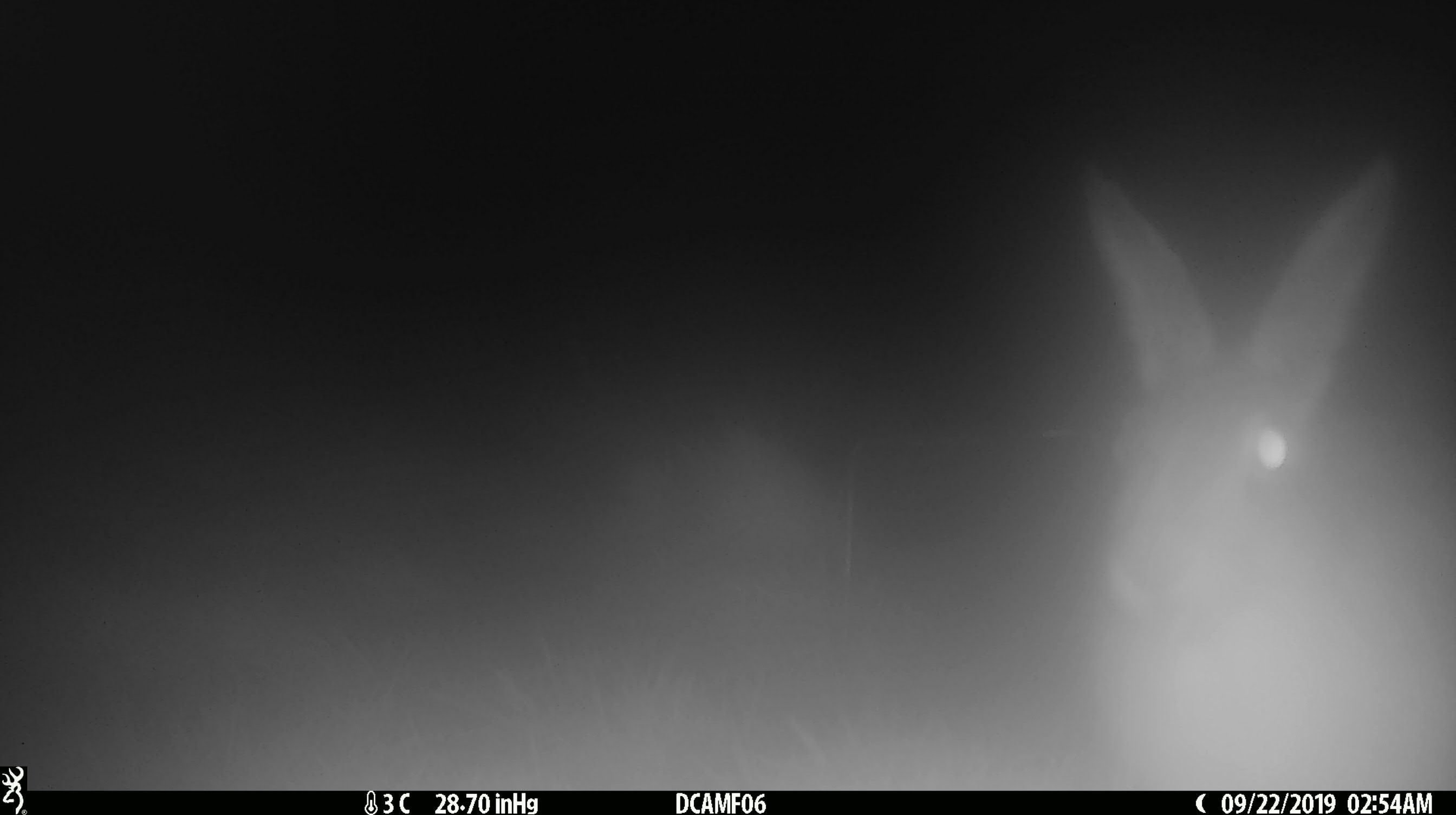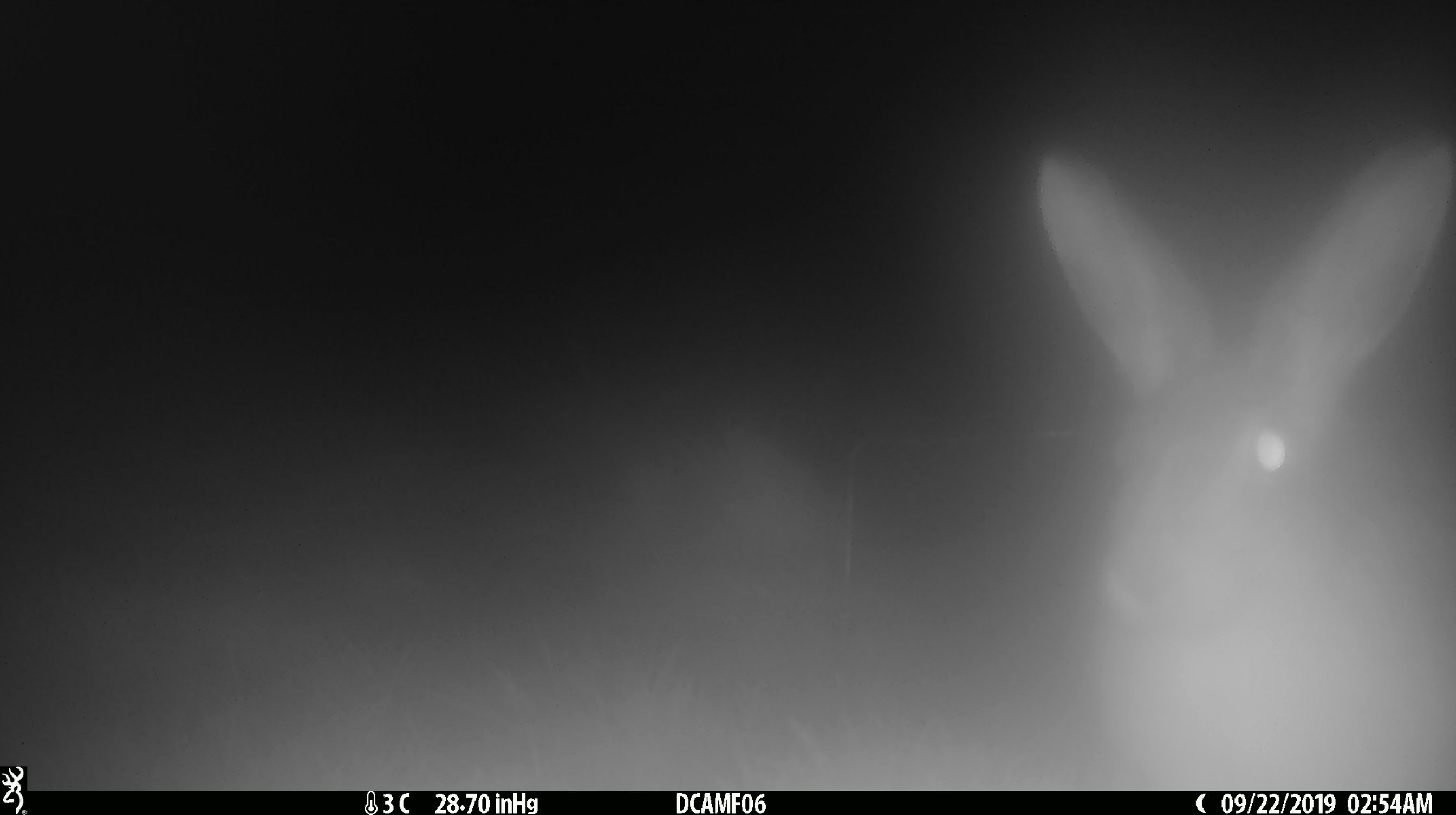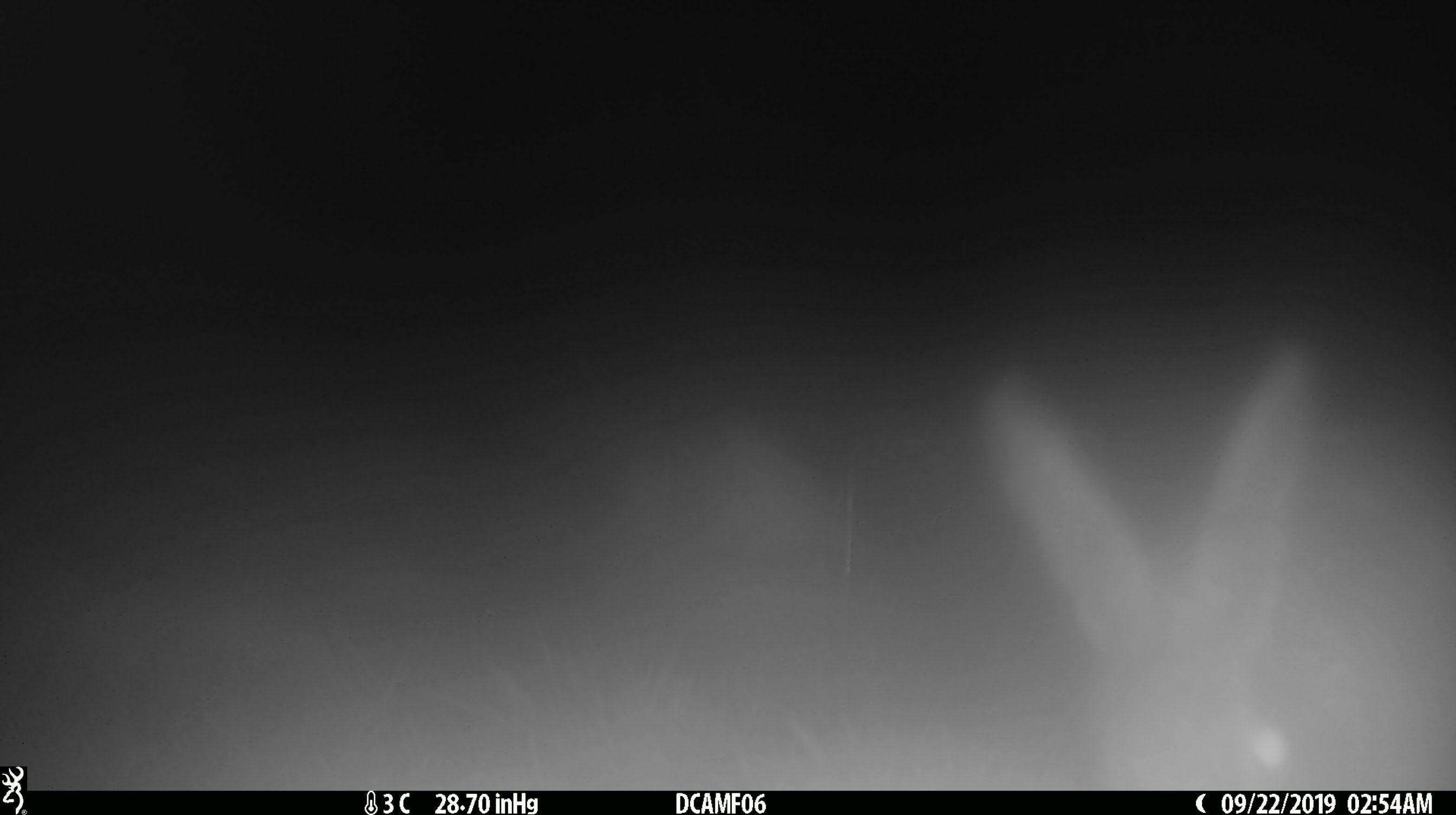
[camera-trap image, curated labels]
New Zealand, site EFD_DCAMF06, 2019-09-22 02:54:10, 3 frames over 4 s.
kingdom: Animalia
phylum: Chordata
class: Mammalia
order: Lagomorpha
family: Leporidae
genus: Lepus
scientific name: Lepus europaeus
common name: brown hare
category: hare